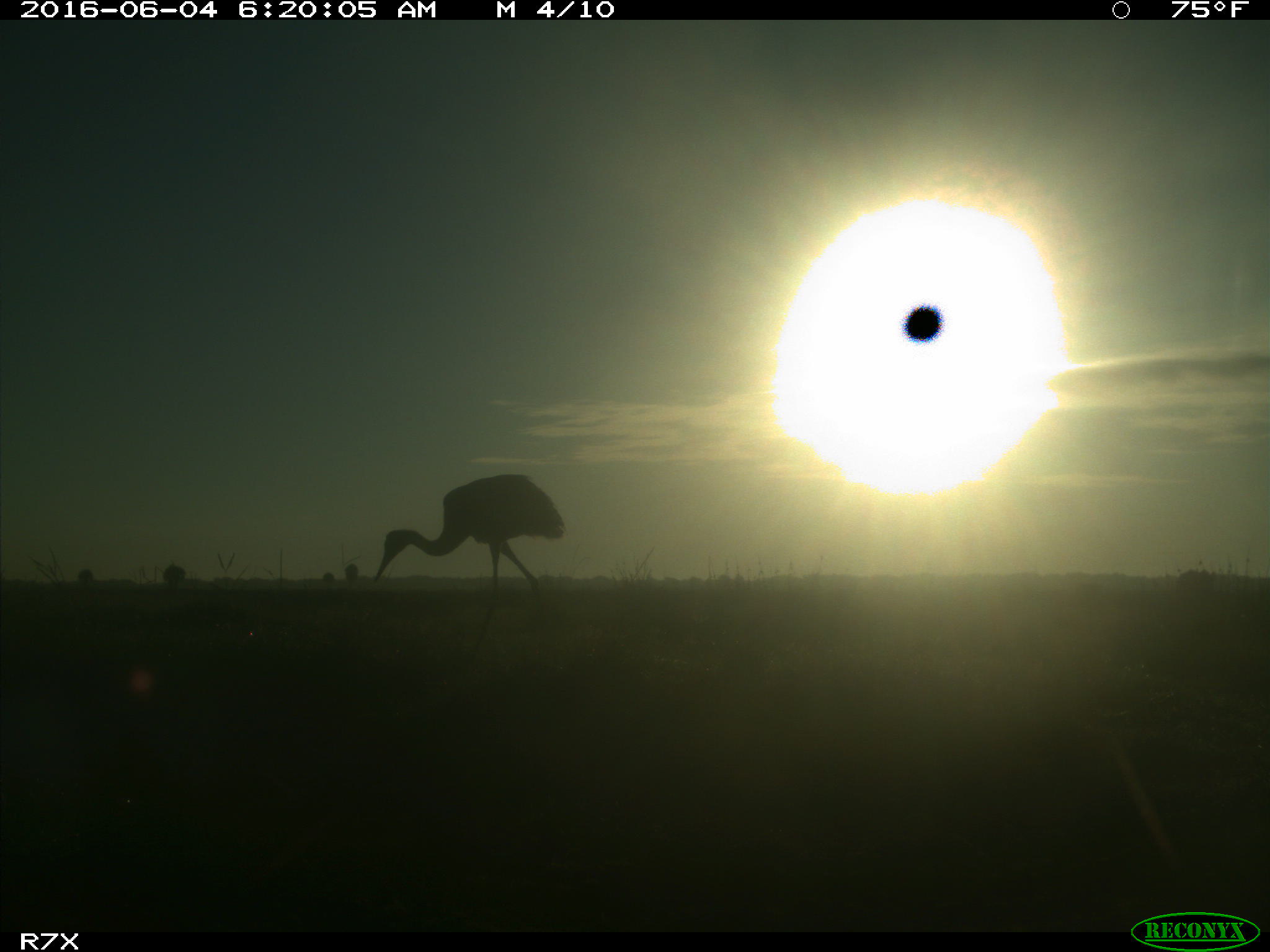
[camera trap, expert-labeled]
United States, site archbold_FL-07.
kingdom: Animalia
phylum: Chordata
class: Aves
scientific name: Aves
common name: birds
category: unidentified bird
Unidentified bird (birds) (Aves).